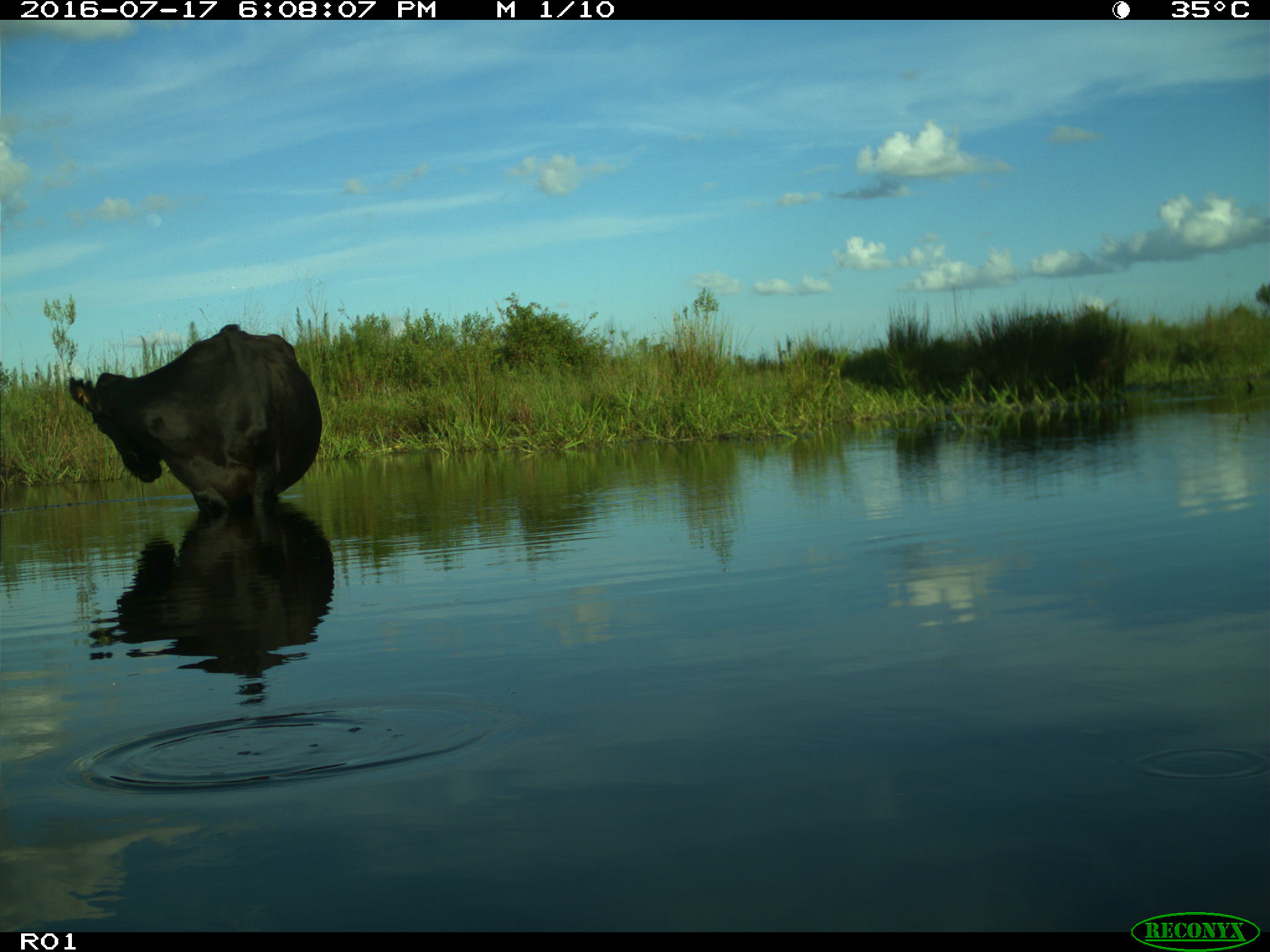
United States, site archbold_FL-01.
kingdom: Animalia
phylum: Chordata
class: Mammalia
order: Artiodactyla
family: Bovidae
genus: Bos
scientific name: Bos taurus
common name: domestic cow